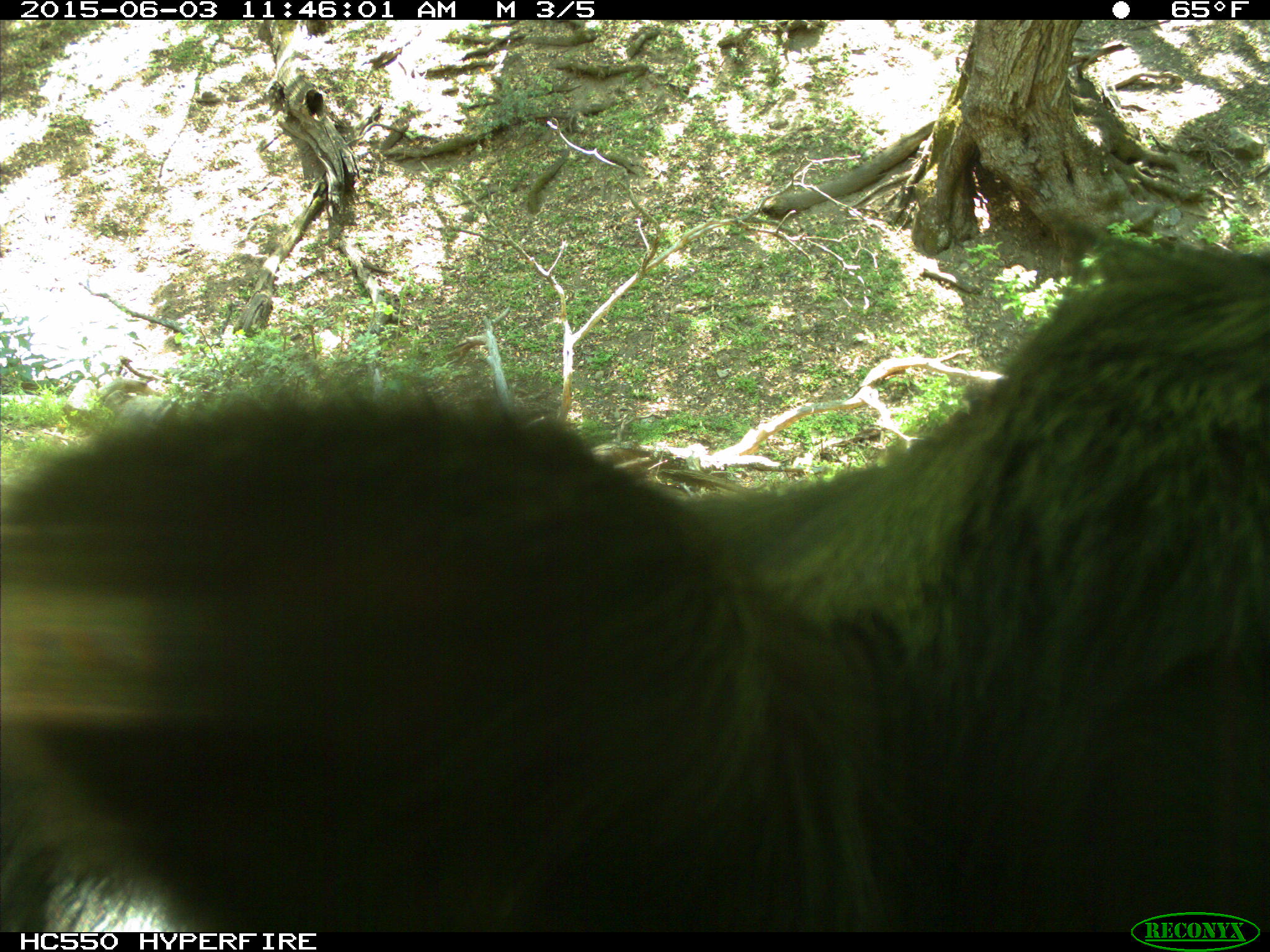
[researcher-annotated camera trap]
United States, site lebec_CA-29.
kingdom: Animalia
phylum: Chordata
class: Mammalia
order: Artiodactyla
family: Bovidae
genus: Bos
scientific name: Bos taurus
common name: domestic cow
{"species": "Bos taurus (domestic cow)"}